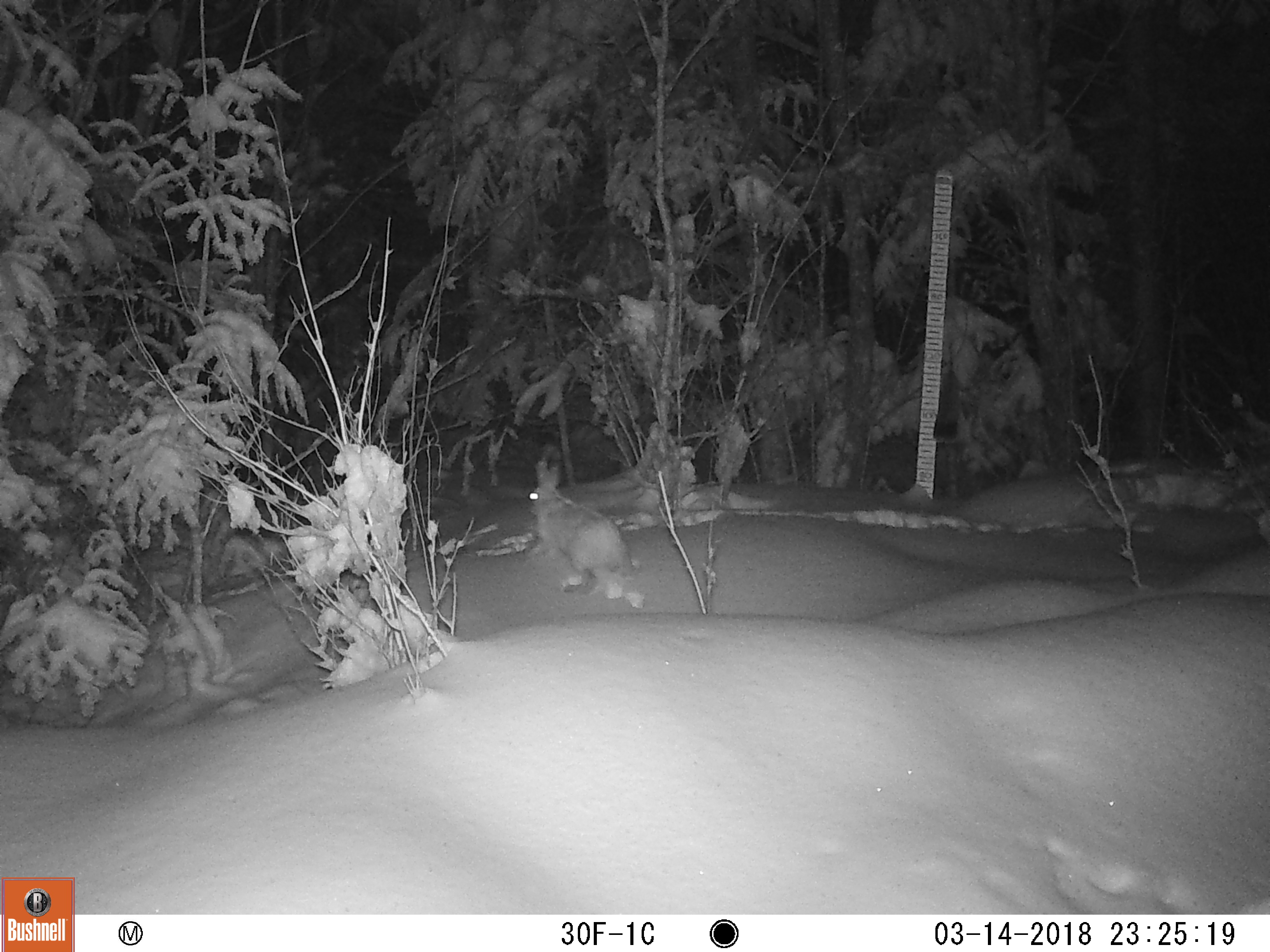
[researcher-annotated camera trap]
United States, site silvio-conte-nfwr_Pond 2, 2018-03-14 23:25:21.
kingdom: Animalia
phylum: Chordata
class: Mammalia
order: Lagomorpha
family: Leporidae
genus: Lepus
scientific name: Lepus americanus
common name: snowshoe hare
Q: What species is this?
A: Snowshoe hare (Lepus americanus).